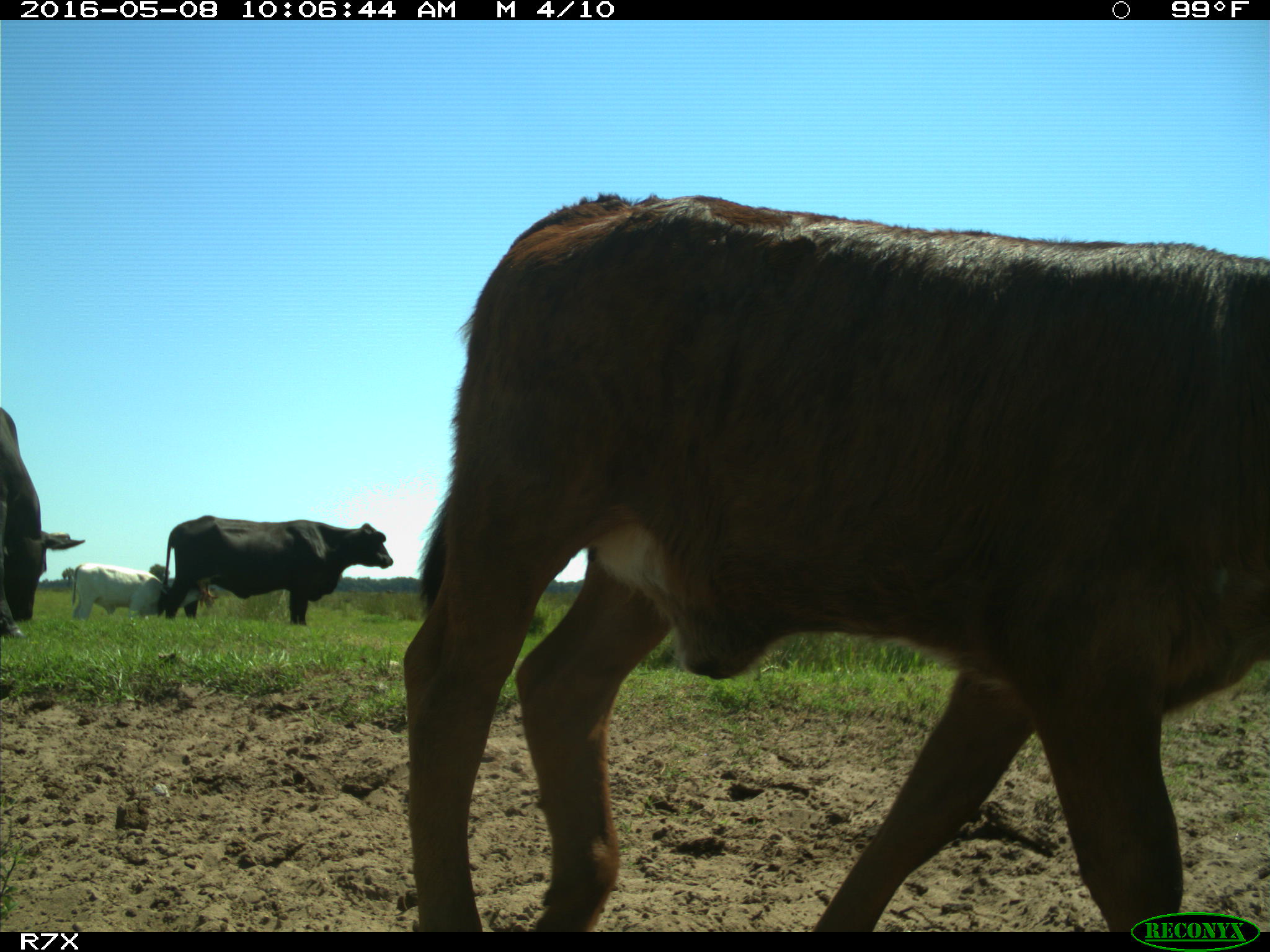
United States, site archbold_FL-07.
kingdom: Animalia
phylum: Chordata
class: Mammalia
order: Artiodactyla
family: Bovidae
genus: Bos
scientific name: Bos taurus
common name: domestic cow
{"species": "Bos taurus (domestic cow)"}